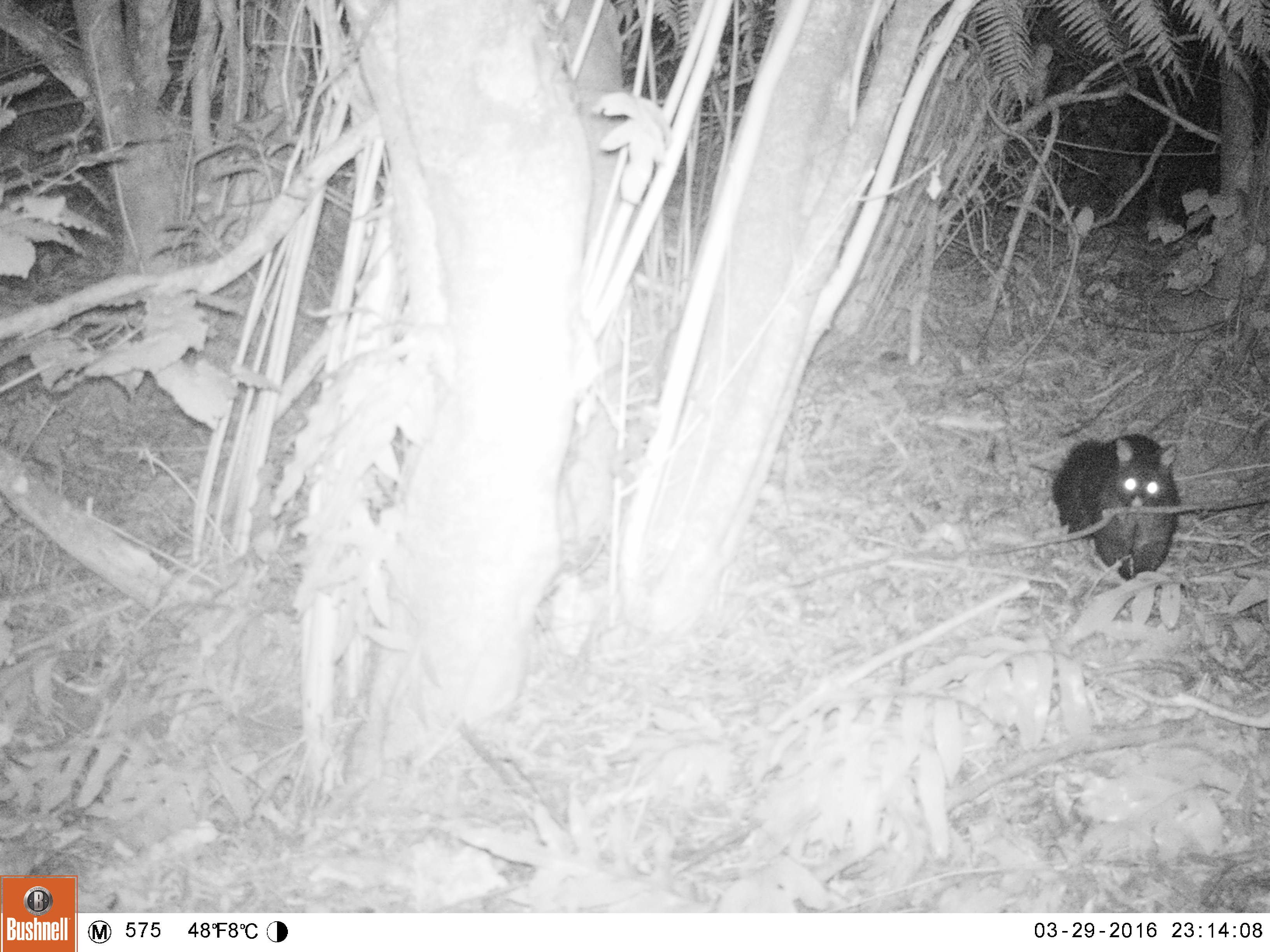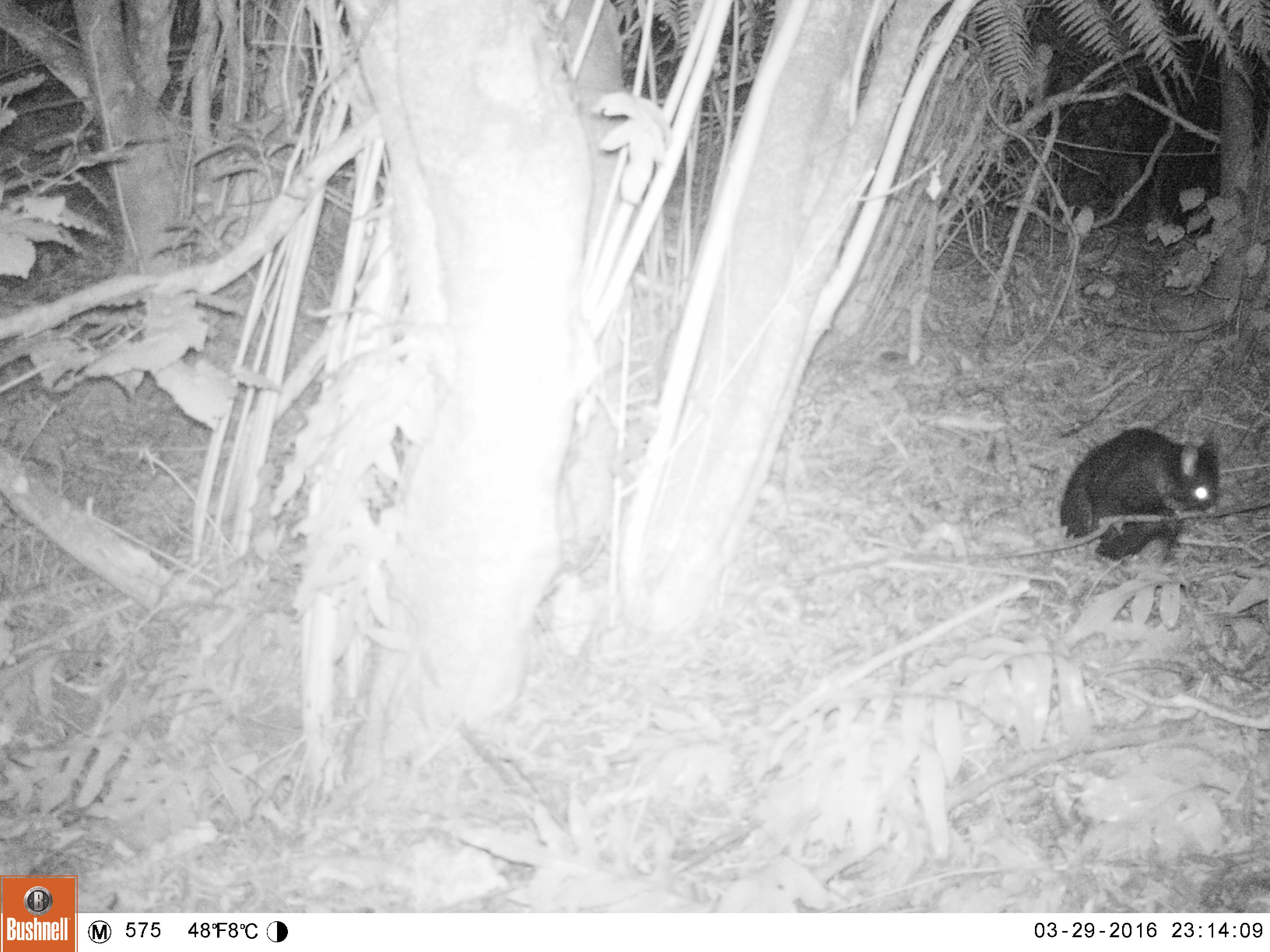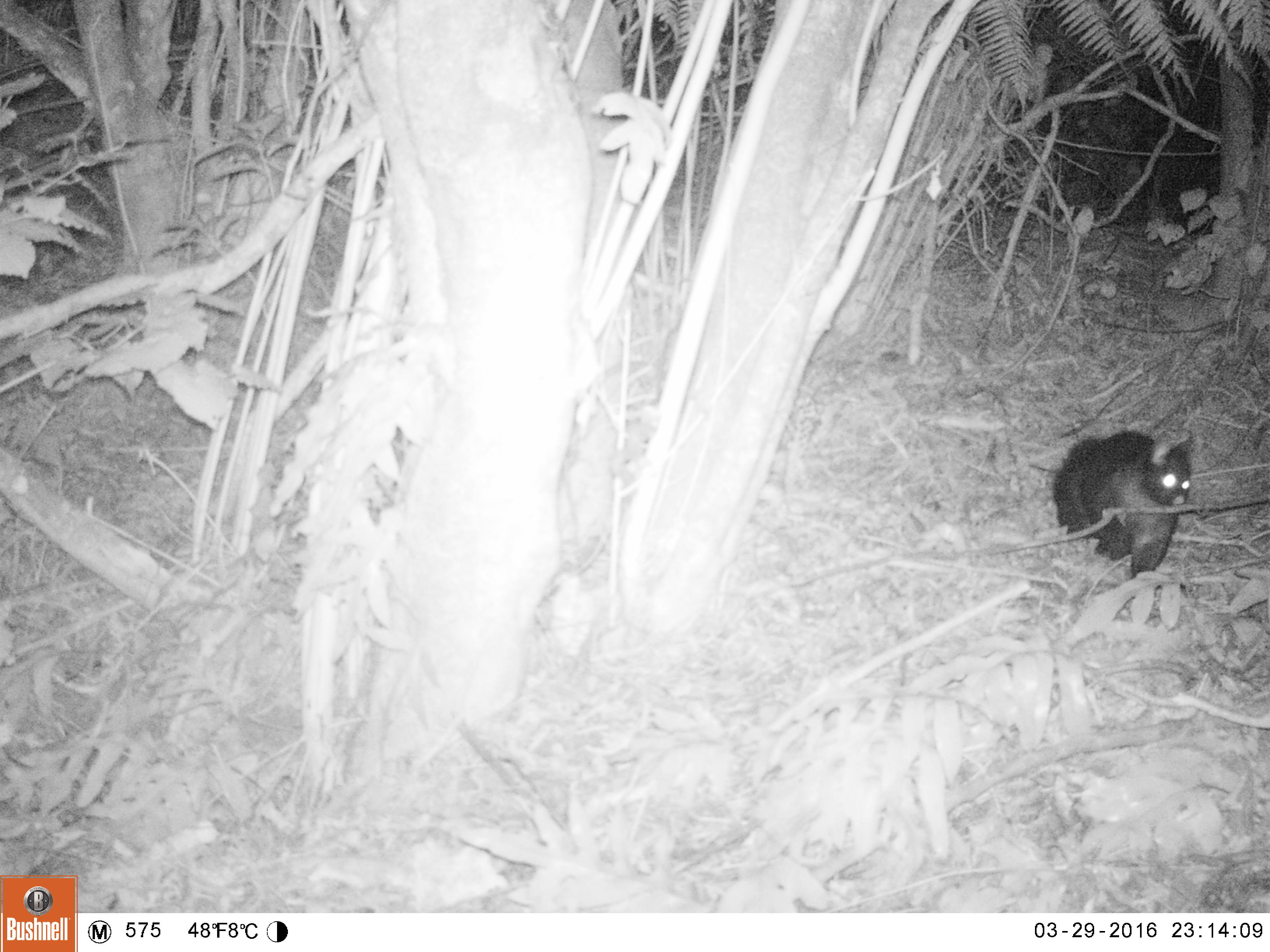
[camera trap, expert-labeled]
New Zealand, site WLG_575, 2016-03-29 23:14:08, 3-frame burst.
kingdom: Animalia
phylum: Chordata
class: Mammalia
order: Diprotodontia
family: Phalangeridae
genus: Trichosurus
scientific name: Trichosurus vulpecula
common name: common brushtail possum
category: possum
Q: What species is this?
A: Possum (common brushtail possum) (Trichosurus vulpecula).